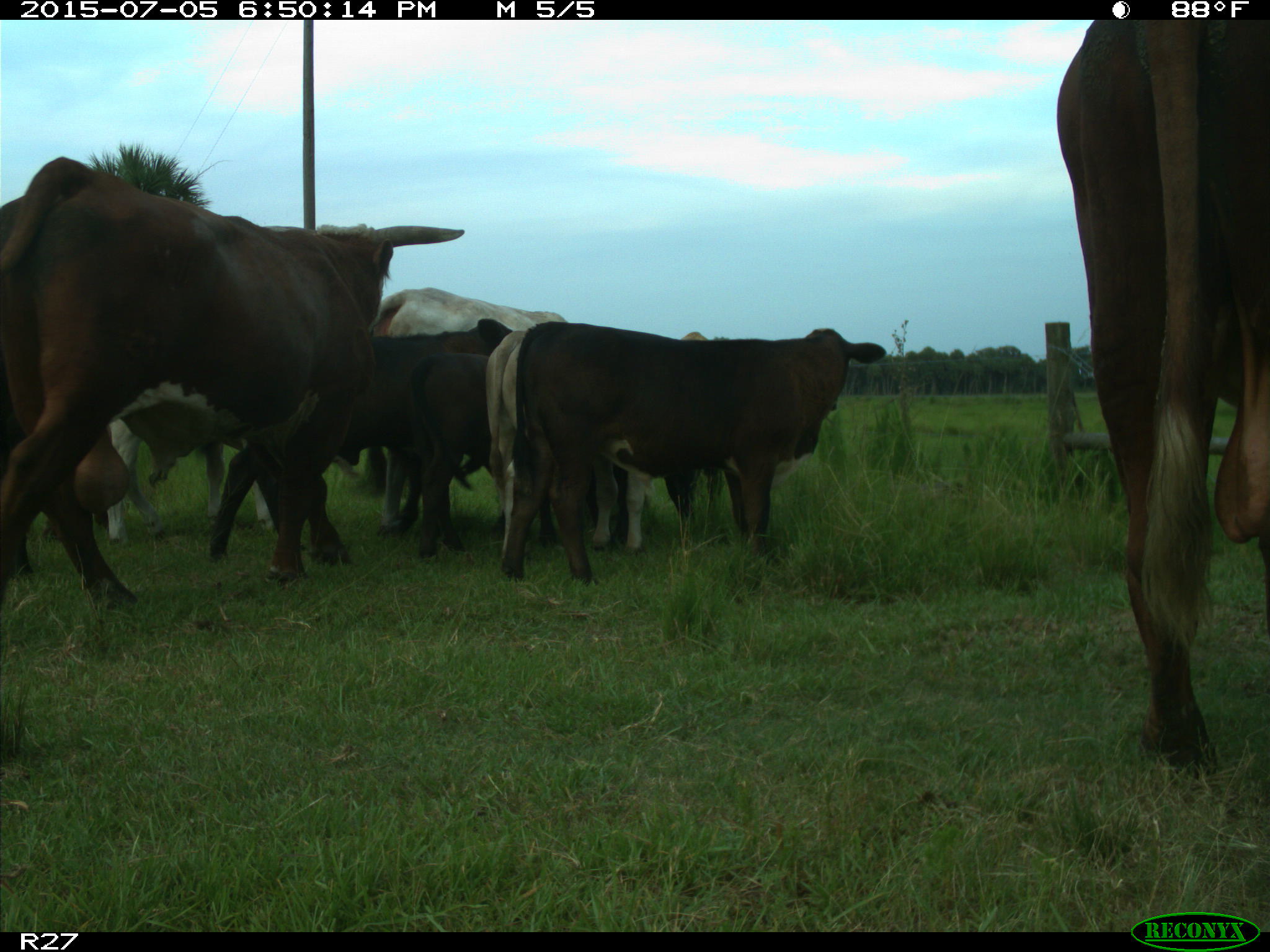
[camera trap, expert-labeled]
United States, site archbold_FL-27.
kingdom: Animalia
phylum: Chordata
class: Mammalia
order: Artiodactyla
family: Bovidae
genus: Bos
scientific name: Bos taurus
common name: domestic cow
Bos taurus (domestic cow).